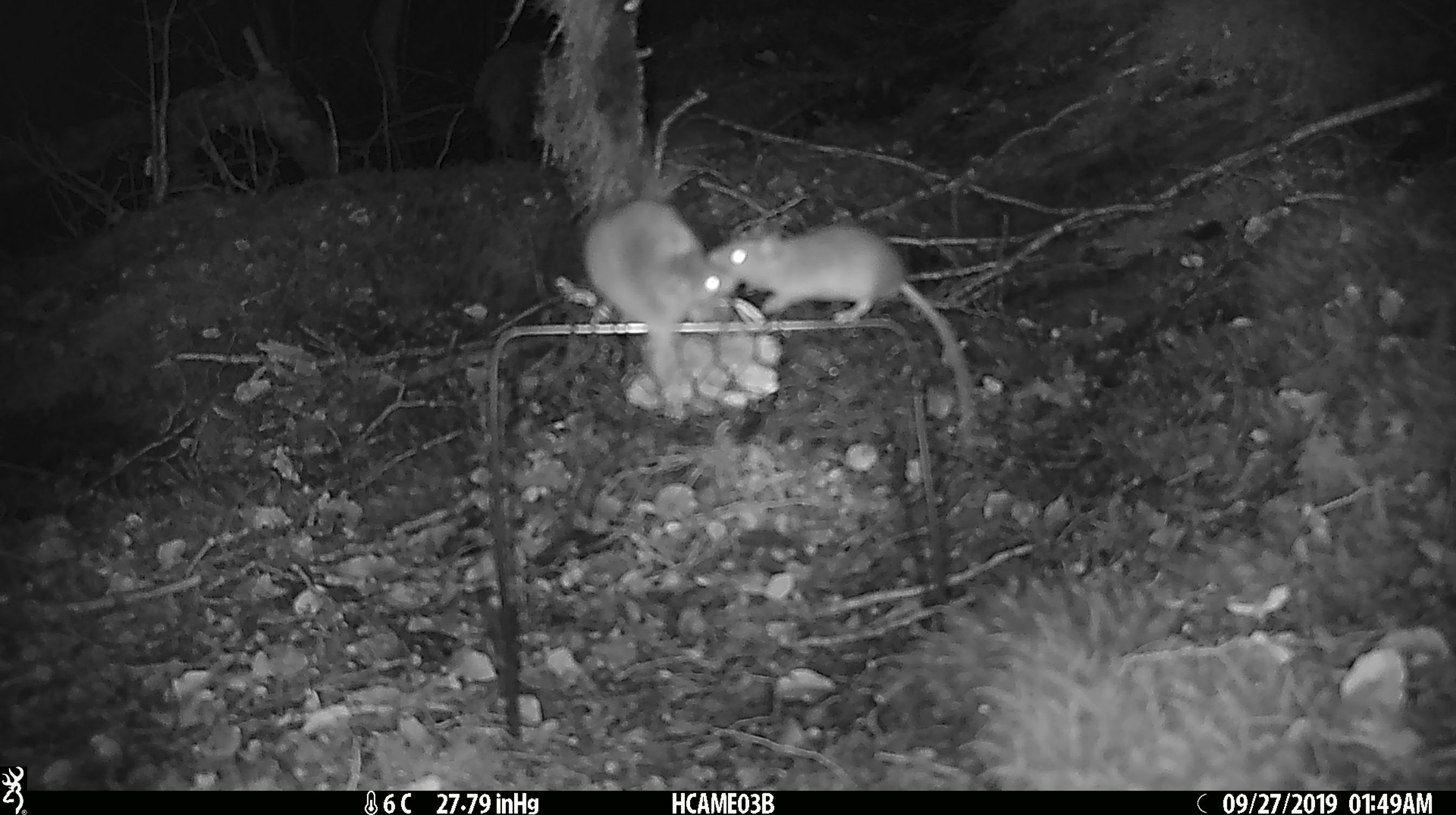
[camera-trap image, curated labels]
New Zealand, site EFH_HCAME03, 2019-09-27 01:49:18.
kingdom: Animalia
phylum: Chordata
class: Mammalia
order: Rodentia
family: Muridae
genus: Mus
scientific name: Mus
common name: mouse